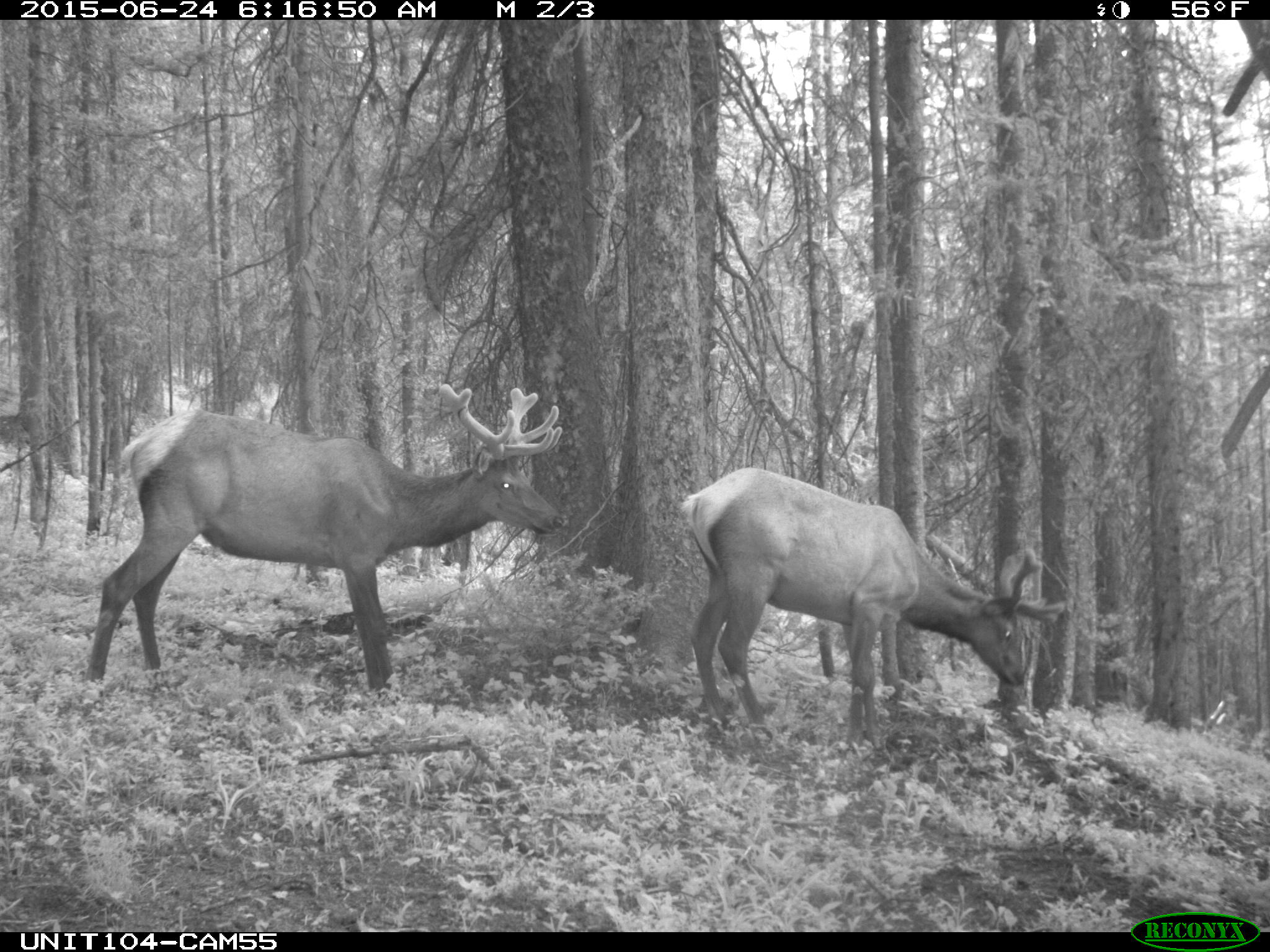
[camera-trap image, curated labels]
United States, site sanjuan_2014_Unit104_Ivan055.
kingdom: Animalia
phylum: Chordata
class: Mammalia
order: Artiodactyla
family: Cervidae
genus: Cervus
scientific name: Cervus elaphus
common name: red deer